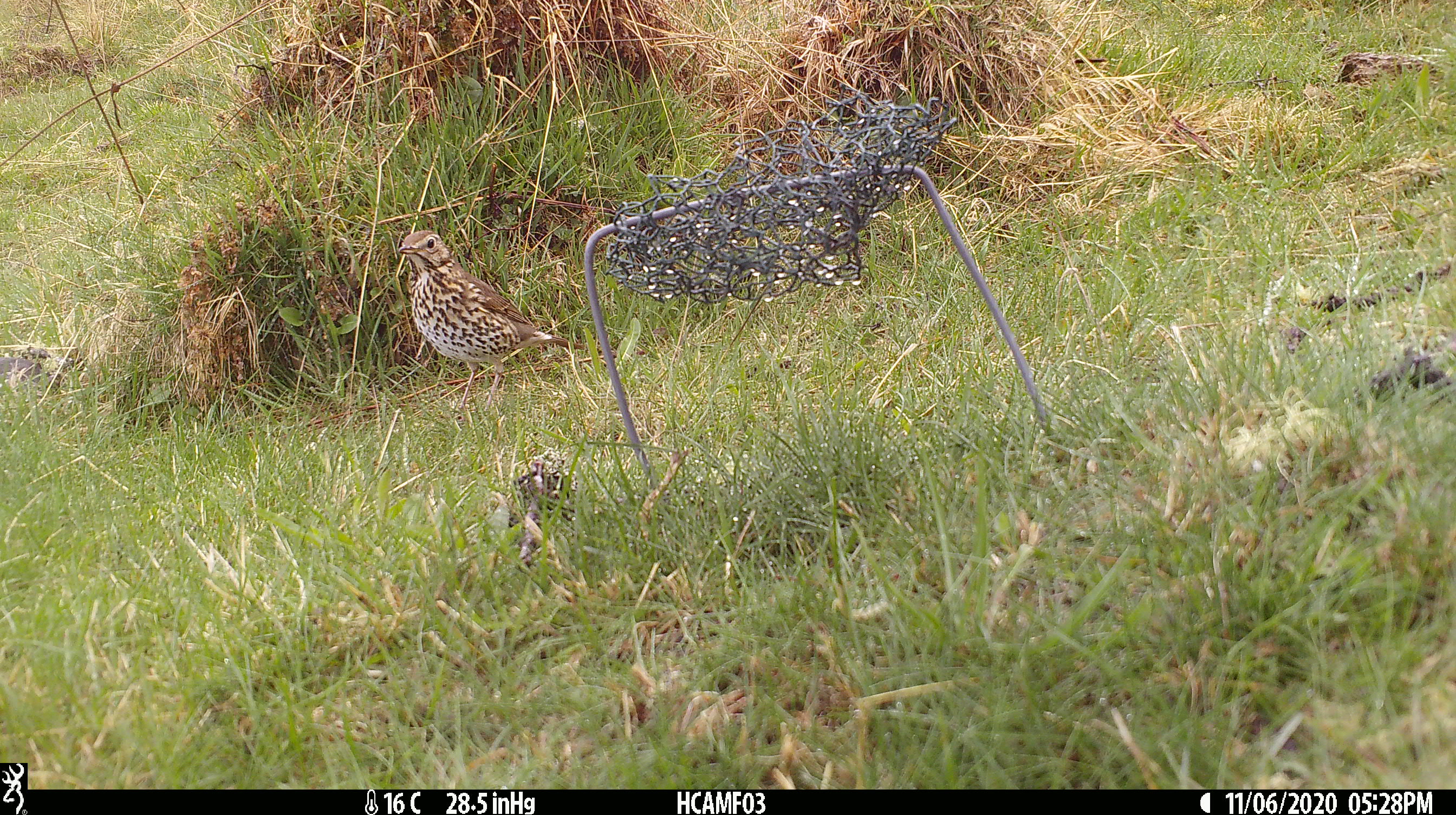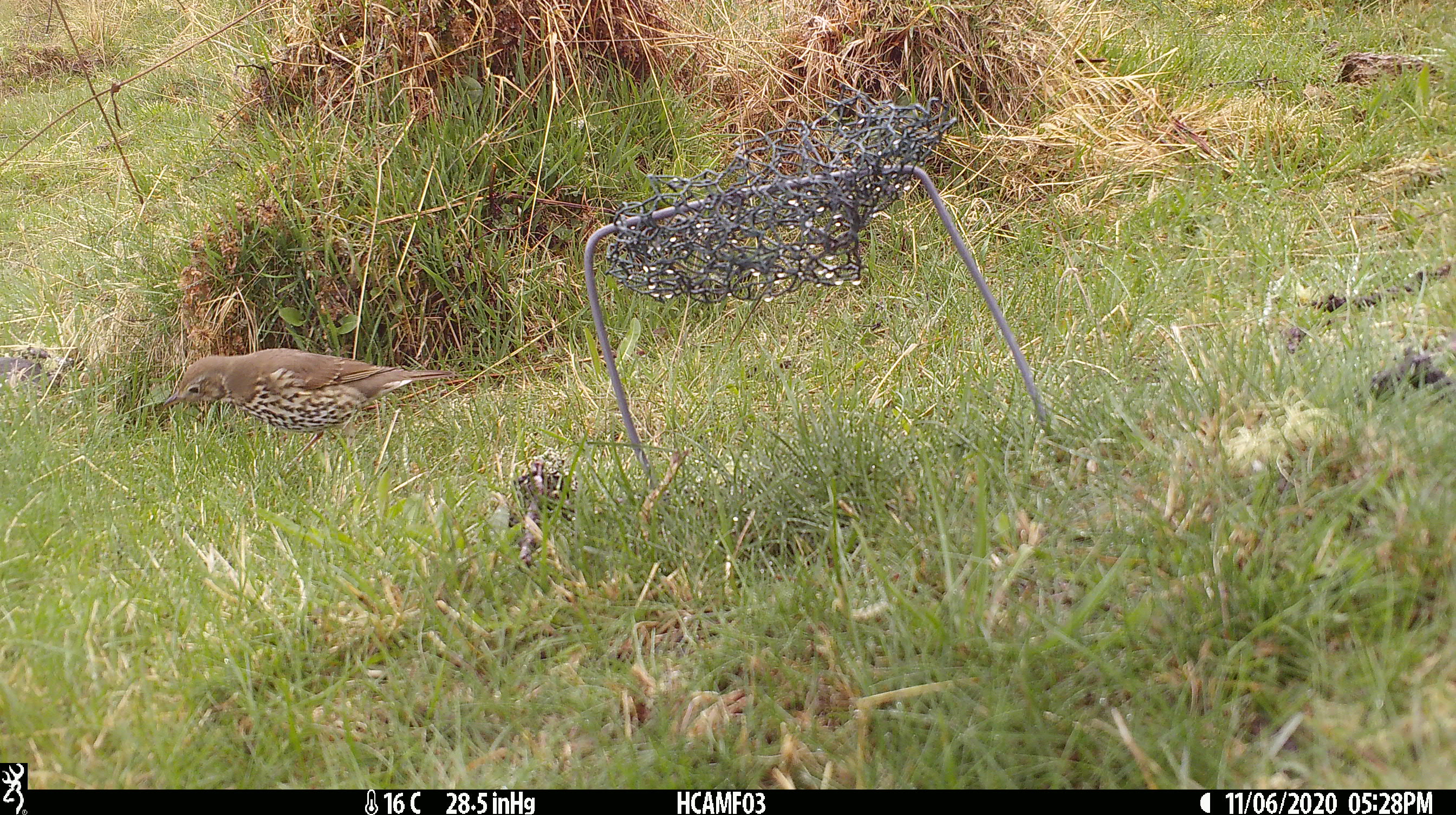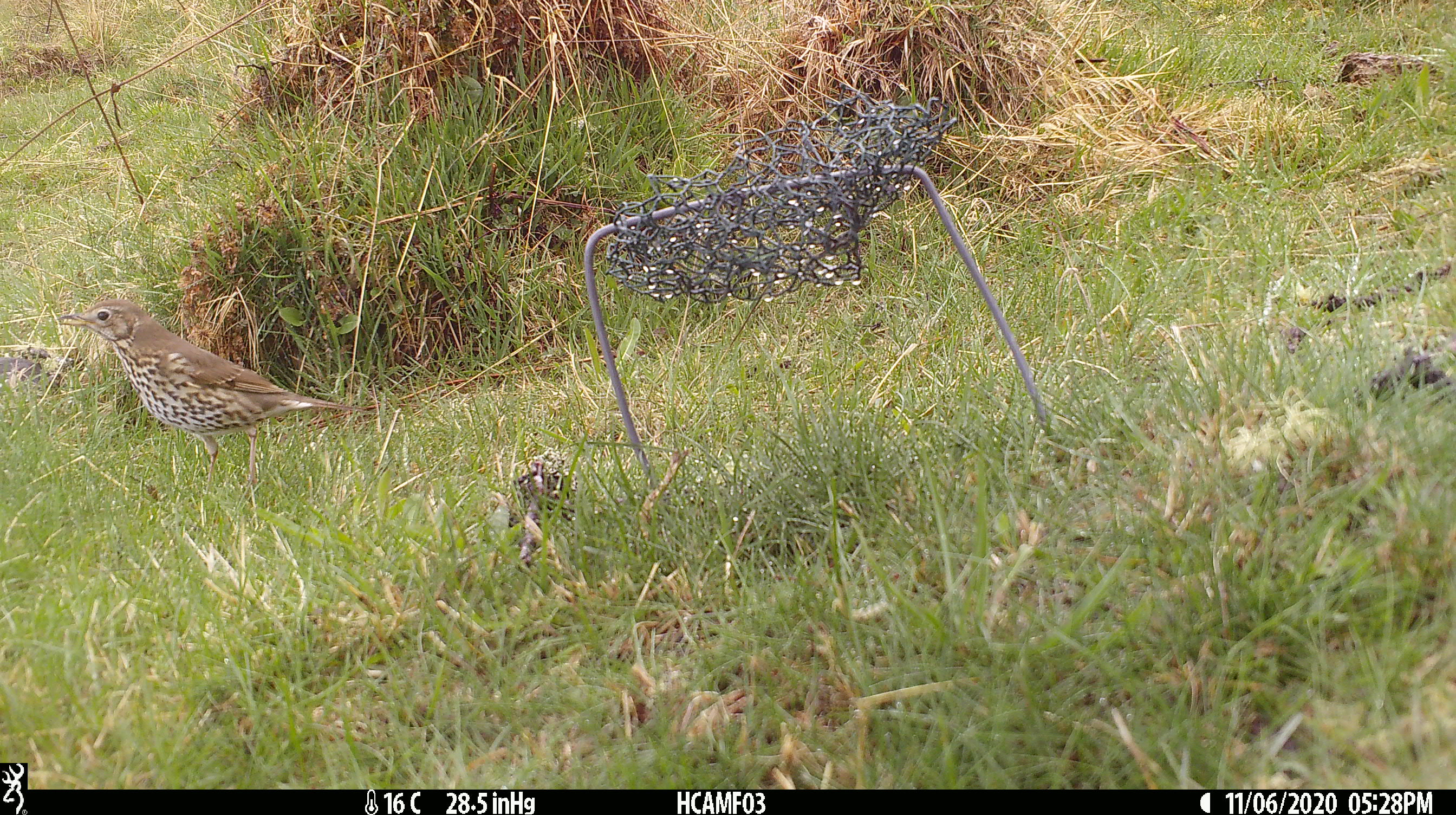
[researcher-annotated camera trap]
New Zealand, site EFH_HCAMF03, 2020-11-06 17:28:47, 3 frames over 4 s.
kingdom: Animalia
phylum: Chordata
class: Aves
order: Passeriformes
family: Turdidae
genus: Turdus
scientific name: Turdus philomelos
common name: song thrush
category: thrush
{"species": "thrush (song thrush) (Turdus philomelos)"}